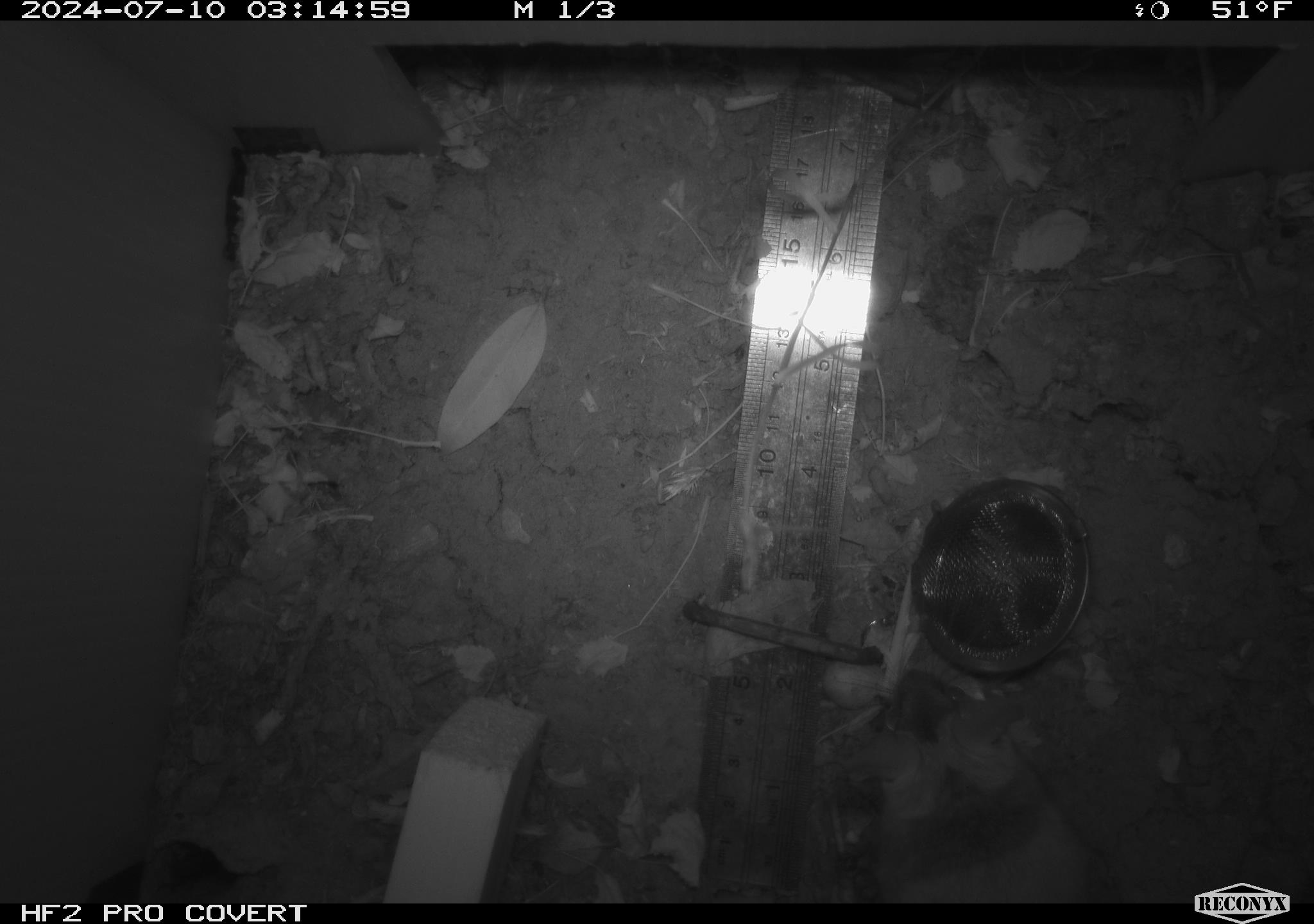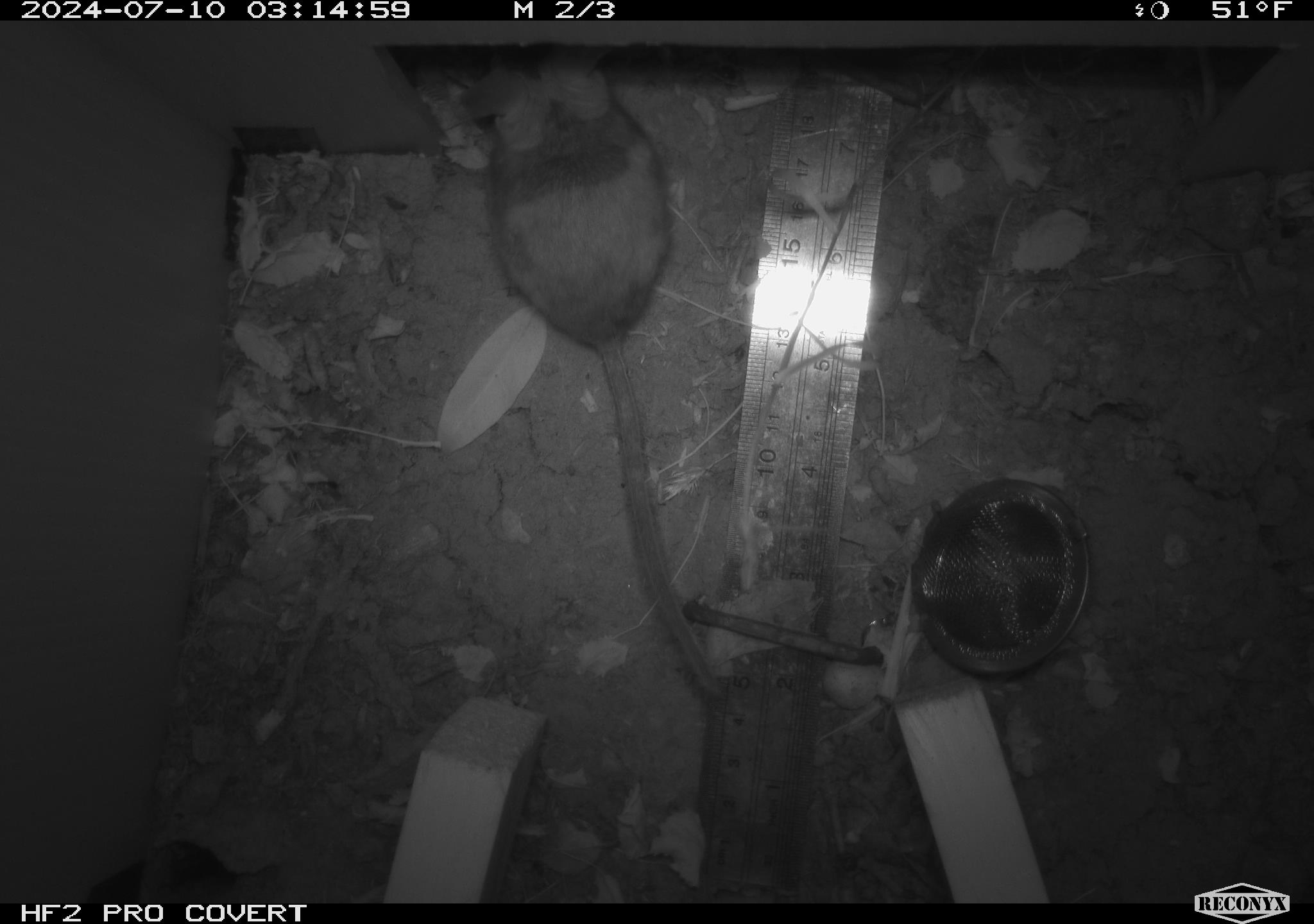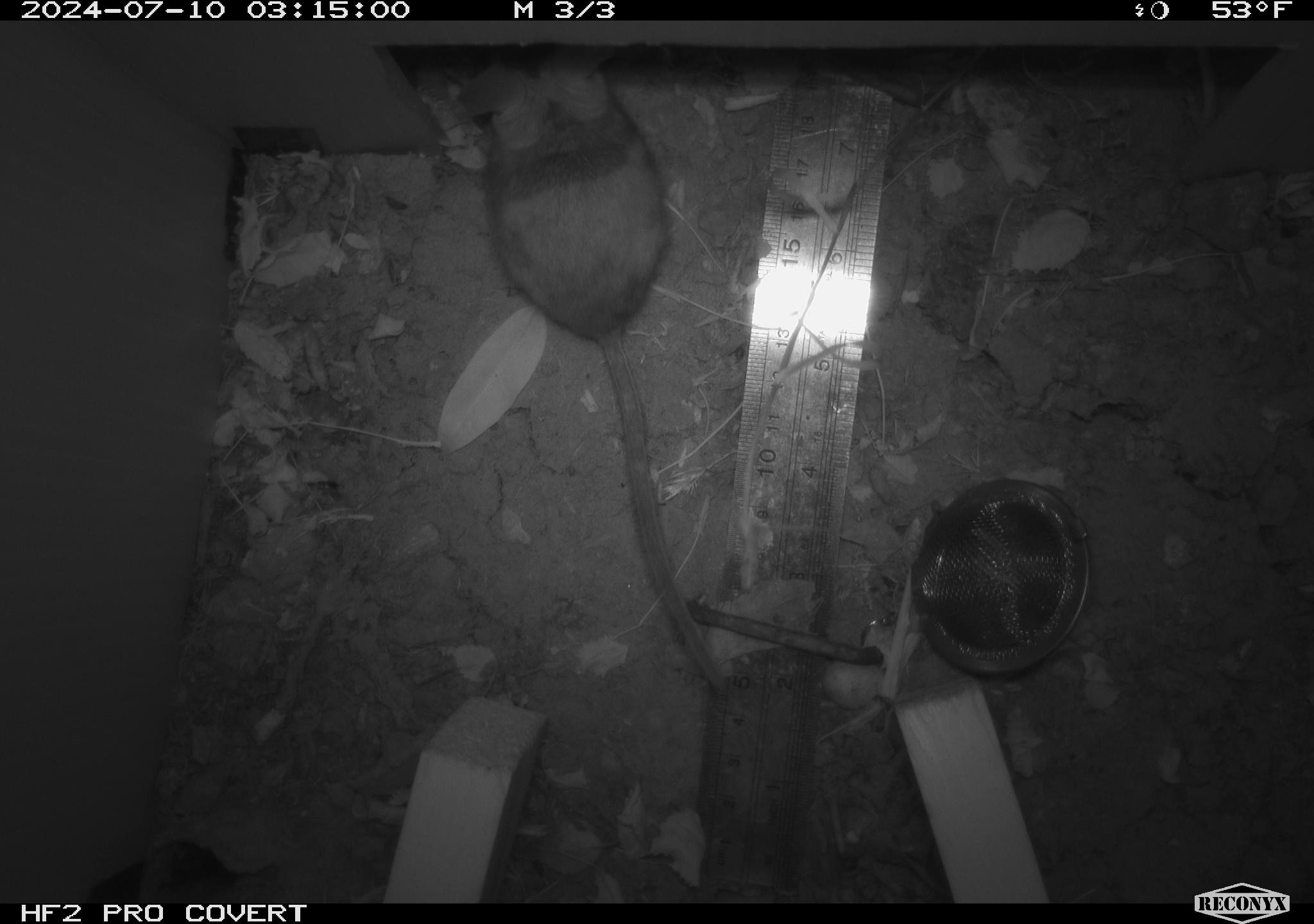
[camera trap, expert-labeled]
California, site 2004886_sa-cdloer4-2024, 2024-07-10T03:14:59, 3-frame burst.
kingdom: Animalia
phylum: Chordata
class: Mammalia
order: Rodentia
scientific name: Rodentia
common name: rodent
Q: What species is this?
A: Rodent (Rodentia).